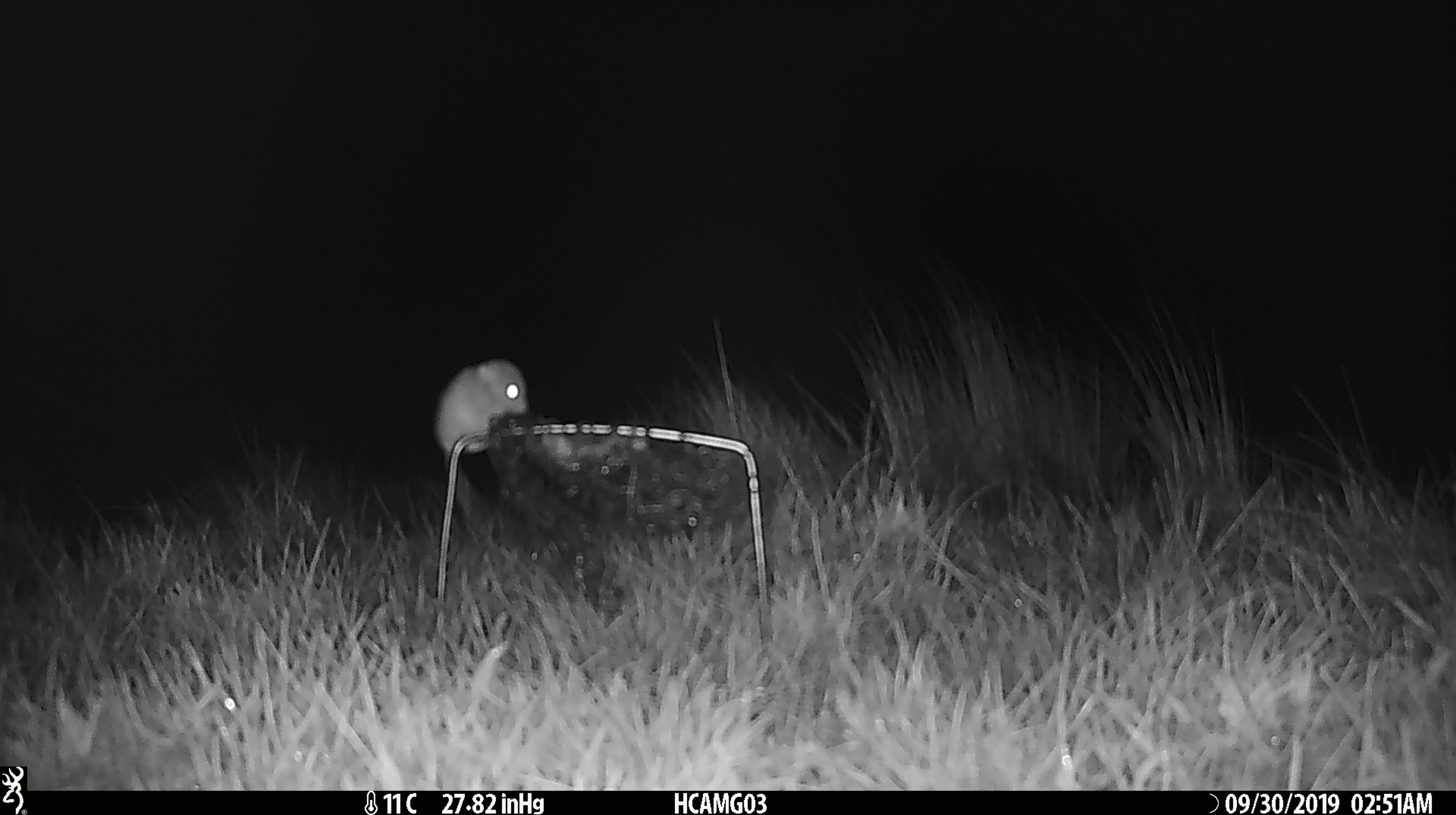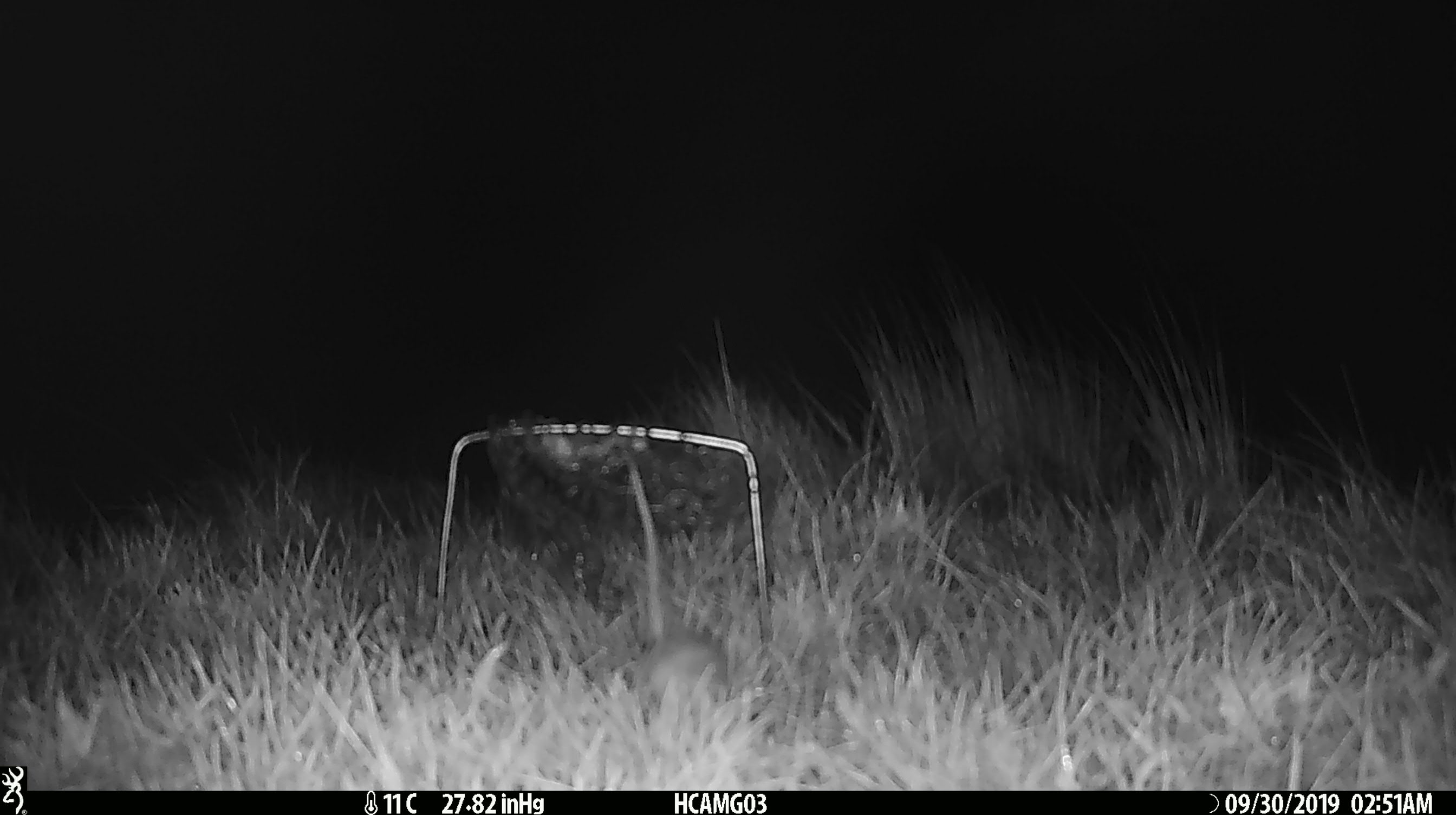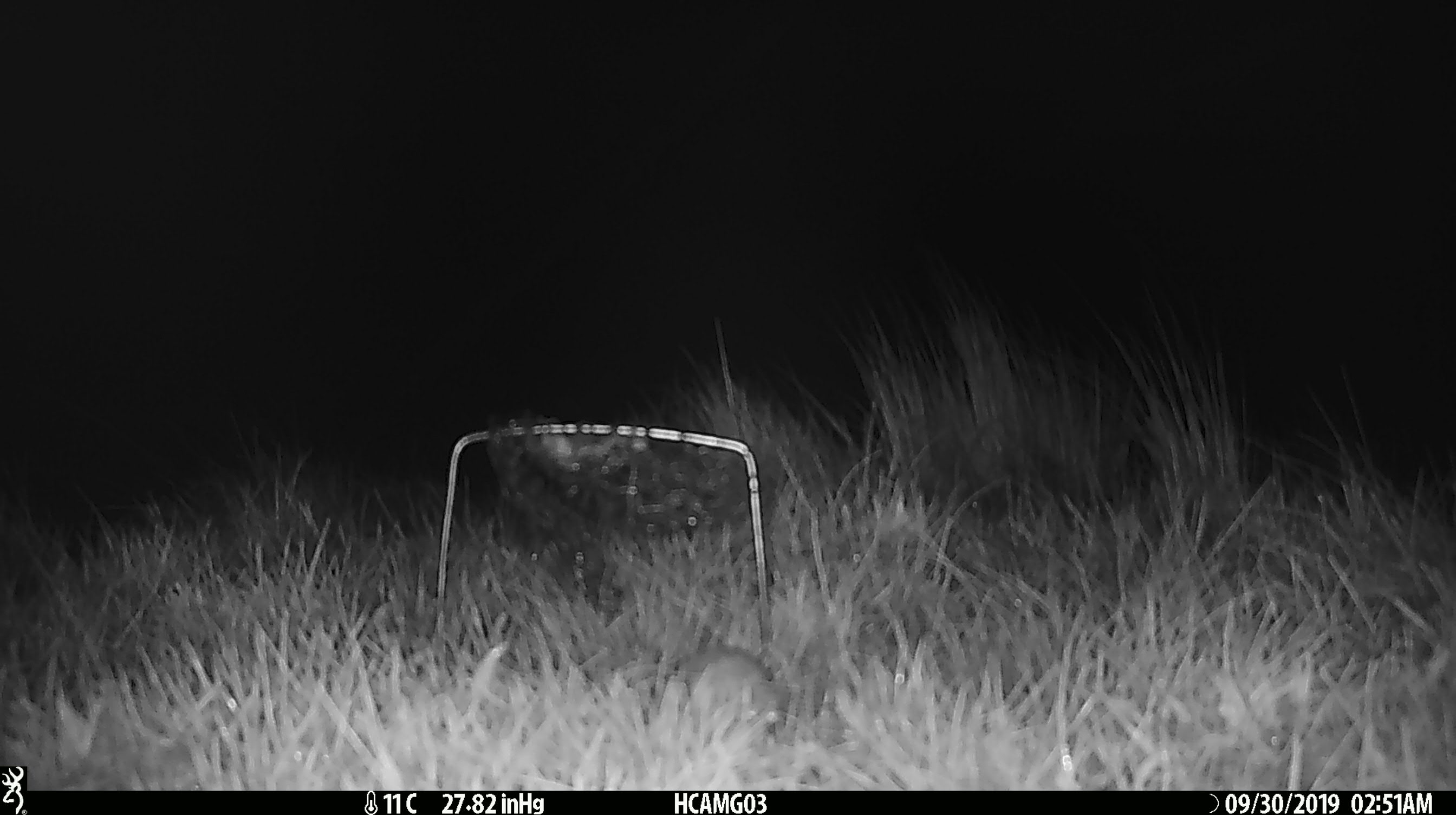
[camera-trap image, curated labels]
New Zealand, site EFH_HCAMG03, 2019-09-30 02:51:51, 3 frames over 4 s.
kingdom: Animalia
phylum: Chordata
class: Mammalia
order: Rodentia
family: Muridae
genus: Mus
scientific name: Mus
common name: mouse